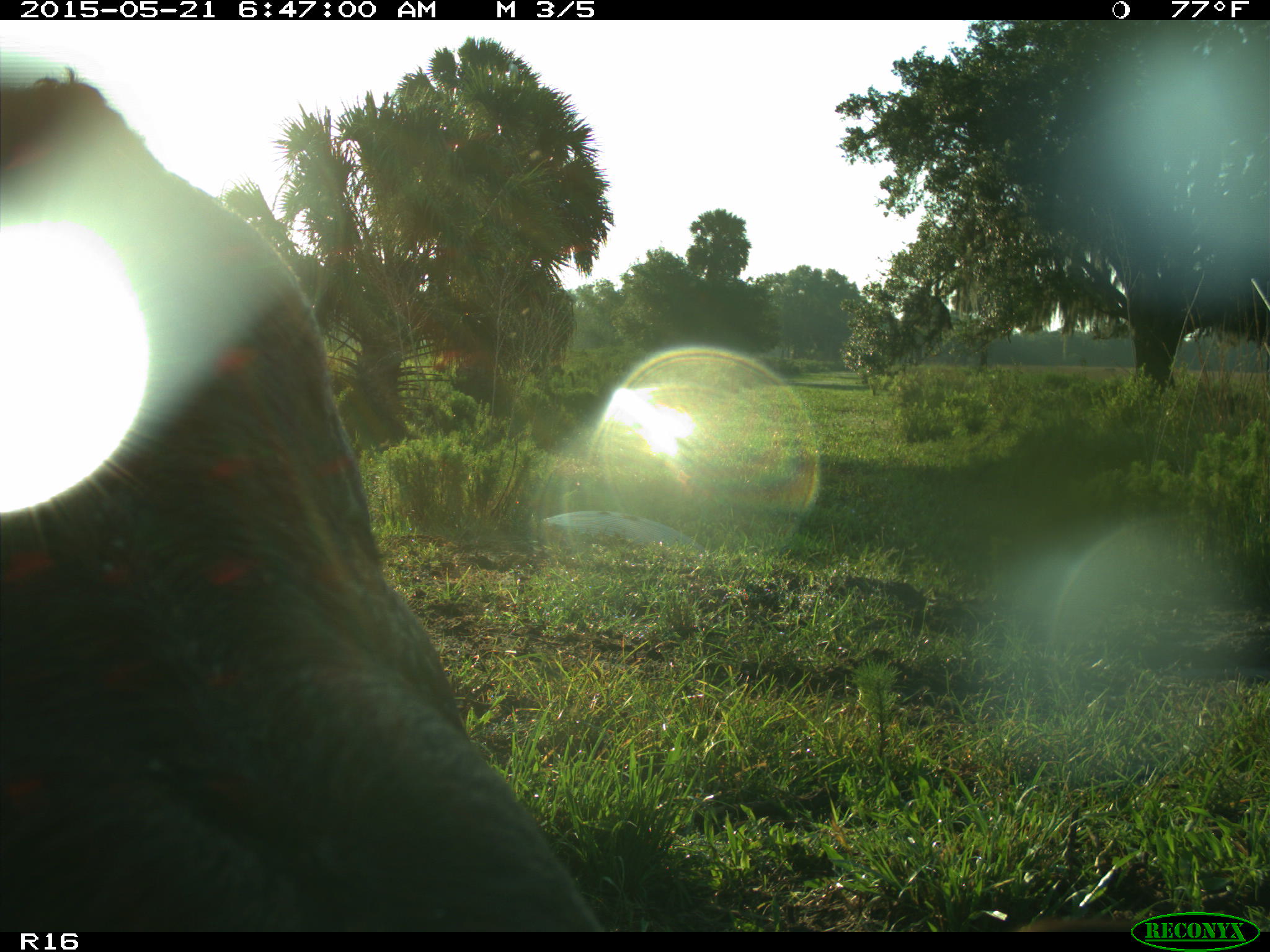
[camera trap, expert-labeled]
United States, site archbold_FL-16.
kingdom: Animalia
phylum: Chordata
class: Mammalia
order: Artiodactyla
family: Bovidae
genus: Bos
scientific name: Bos taurus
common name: domestic cow